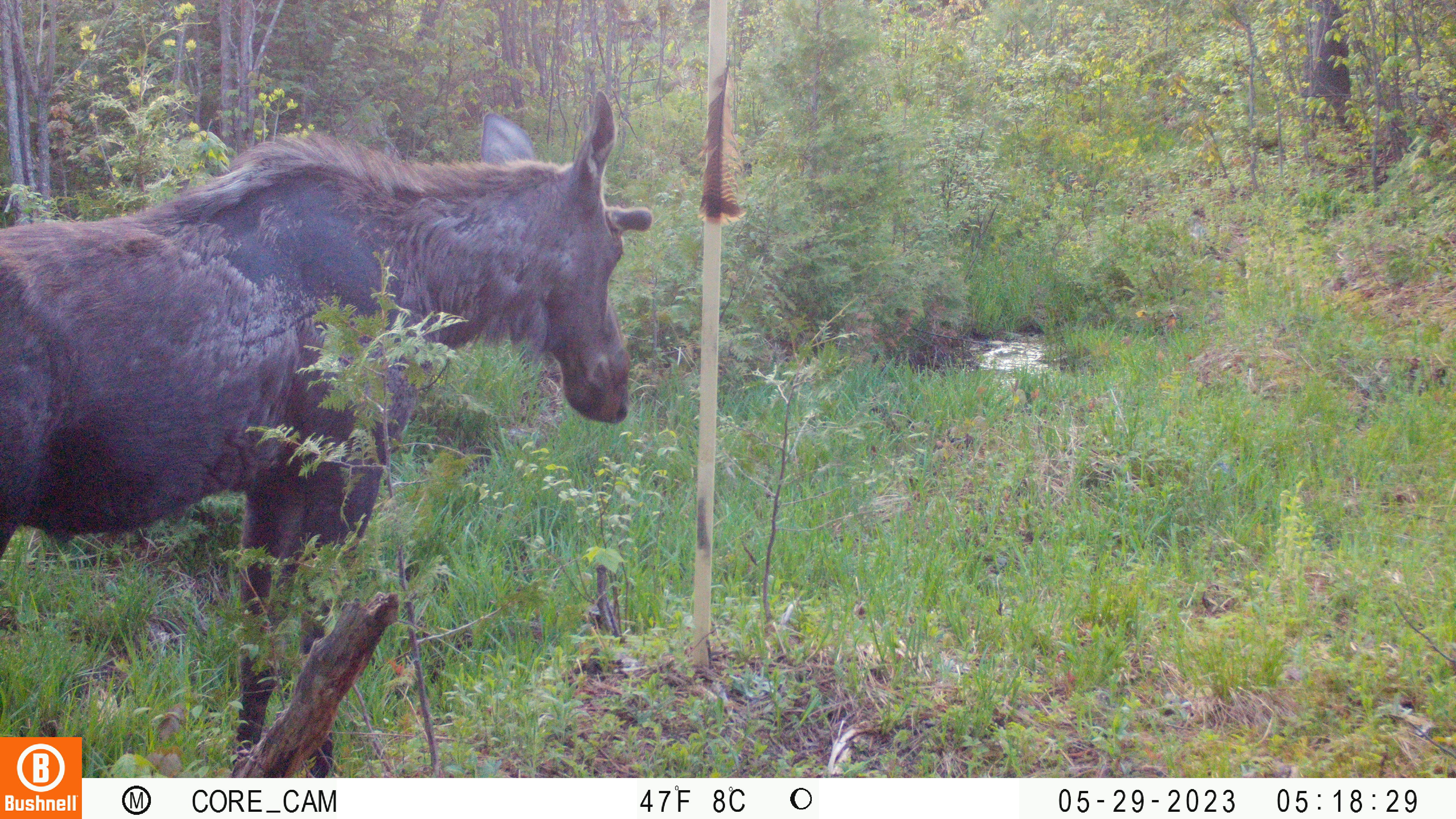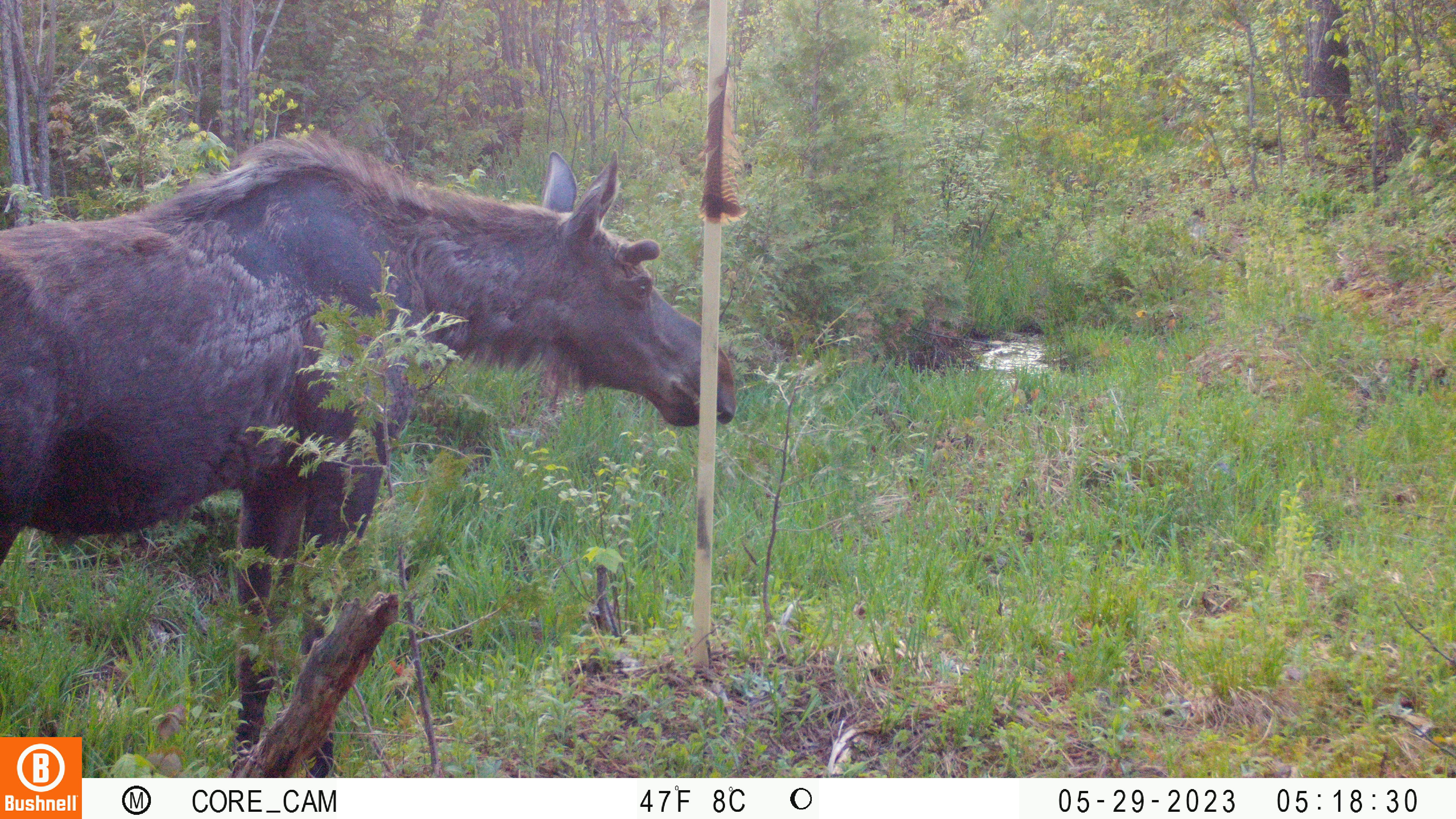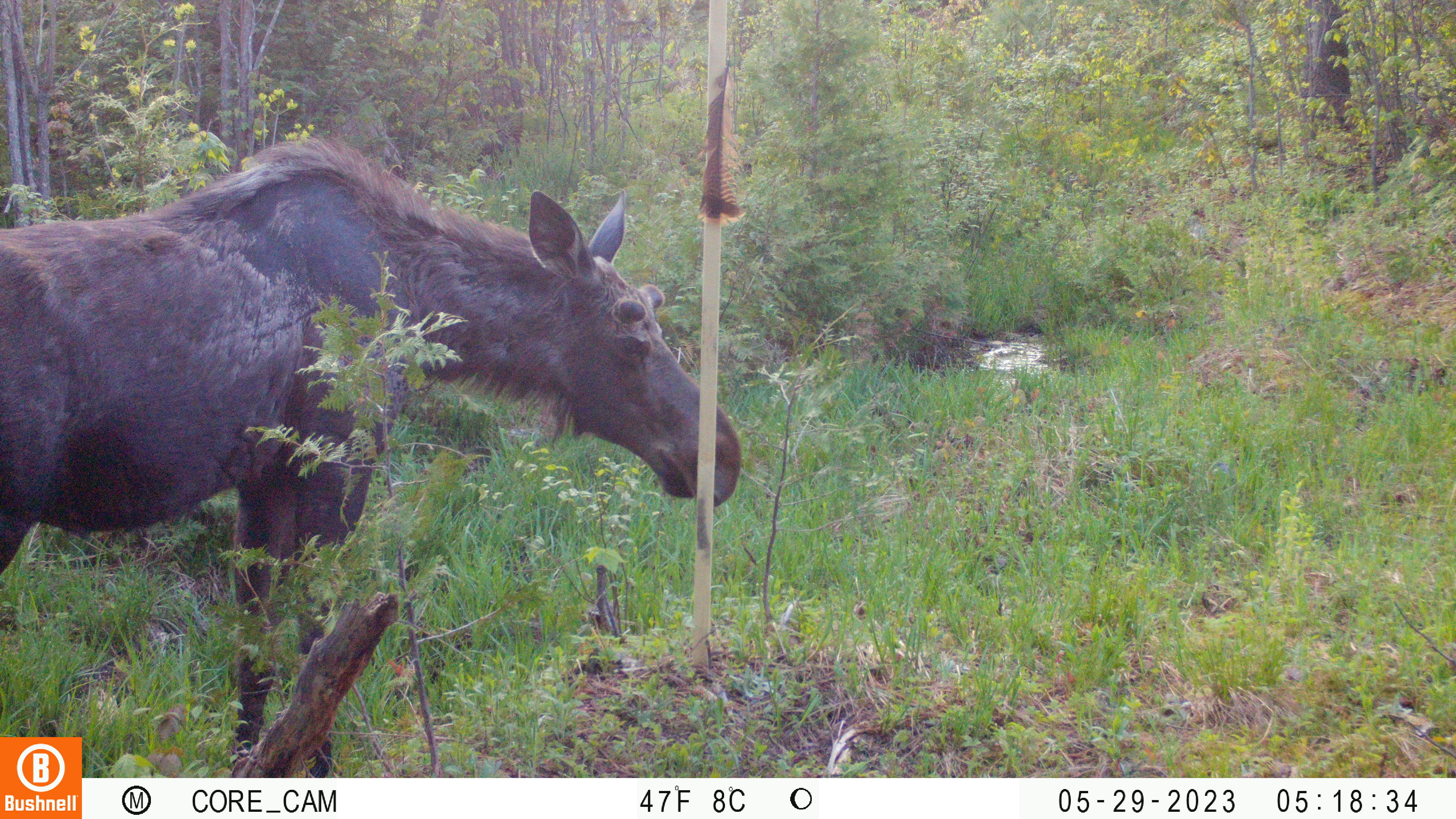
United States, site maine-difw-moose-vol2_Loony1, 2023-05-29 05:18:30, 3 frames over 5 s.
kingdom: Animalia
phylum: Chordata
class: Mammalia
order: Artiodactyla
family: Cervidae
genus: Alces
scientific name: Alces alces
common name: moose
Moose (Alces alces).